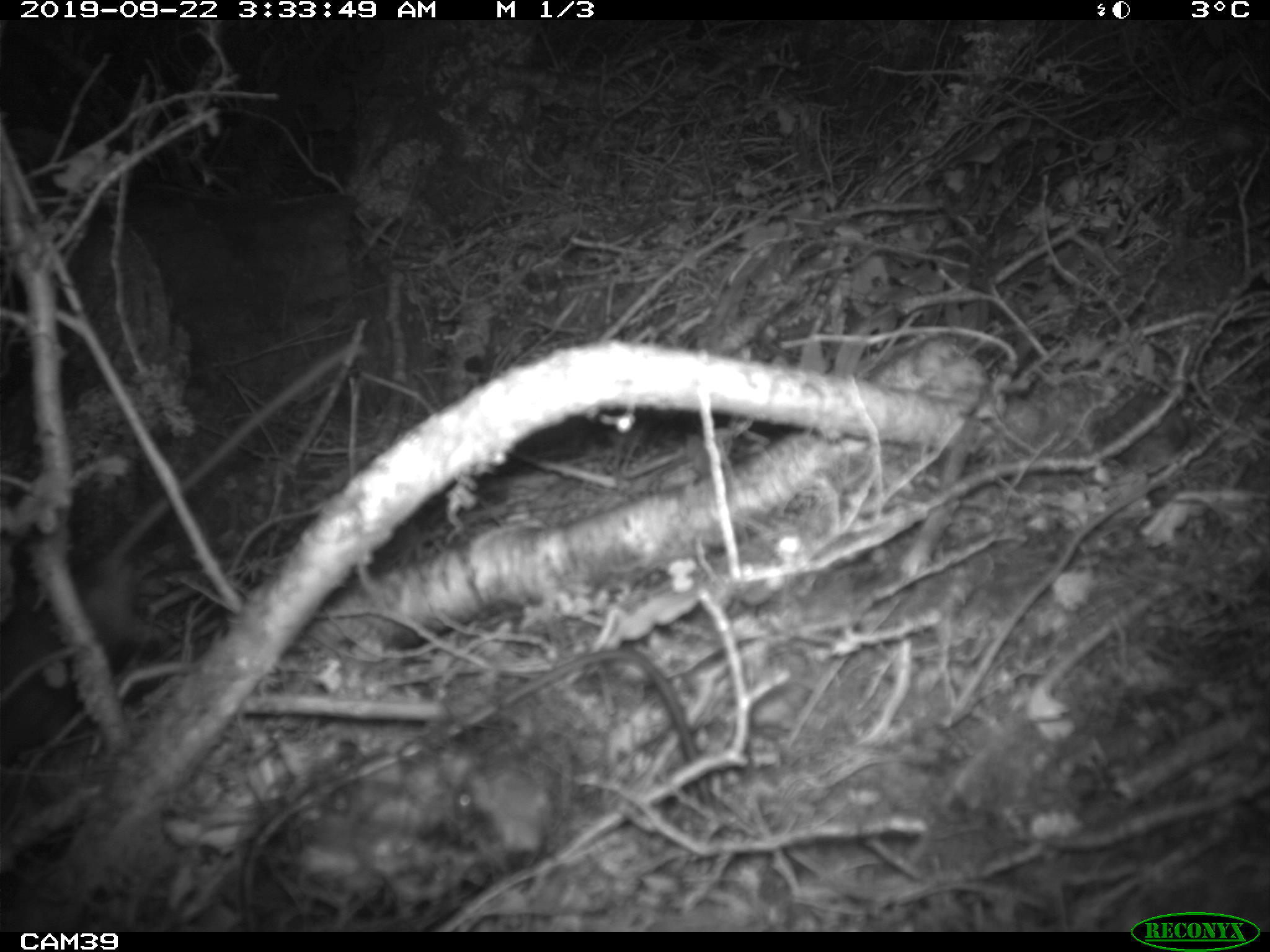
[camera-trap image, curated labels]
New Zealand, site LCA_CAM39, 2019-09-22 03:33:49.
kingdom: Animalia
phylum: Chordata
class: Mammalia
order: Rodentia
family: Muridae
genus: Rattus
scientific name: Rattus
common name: rat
Rat (Rattus).